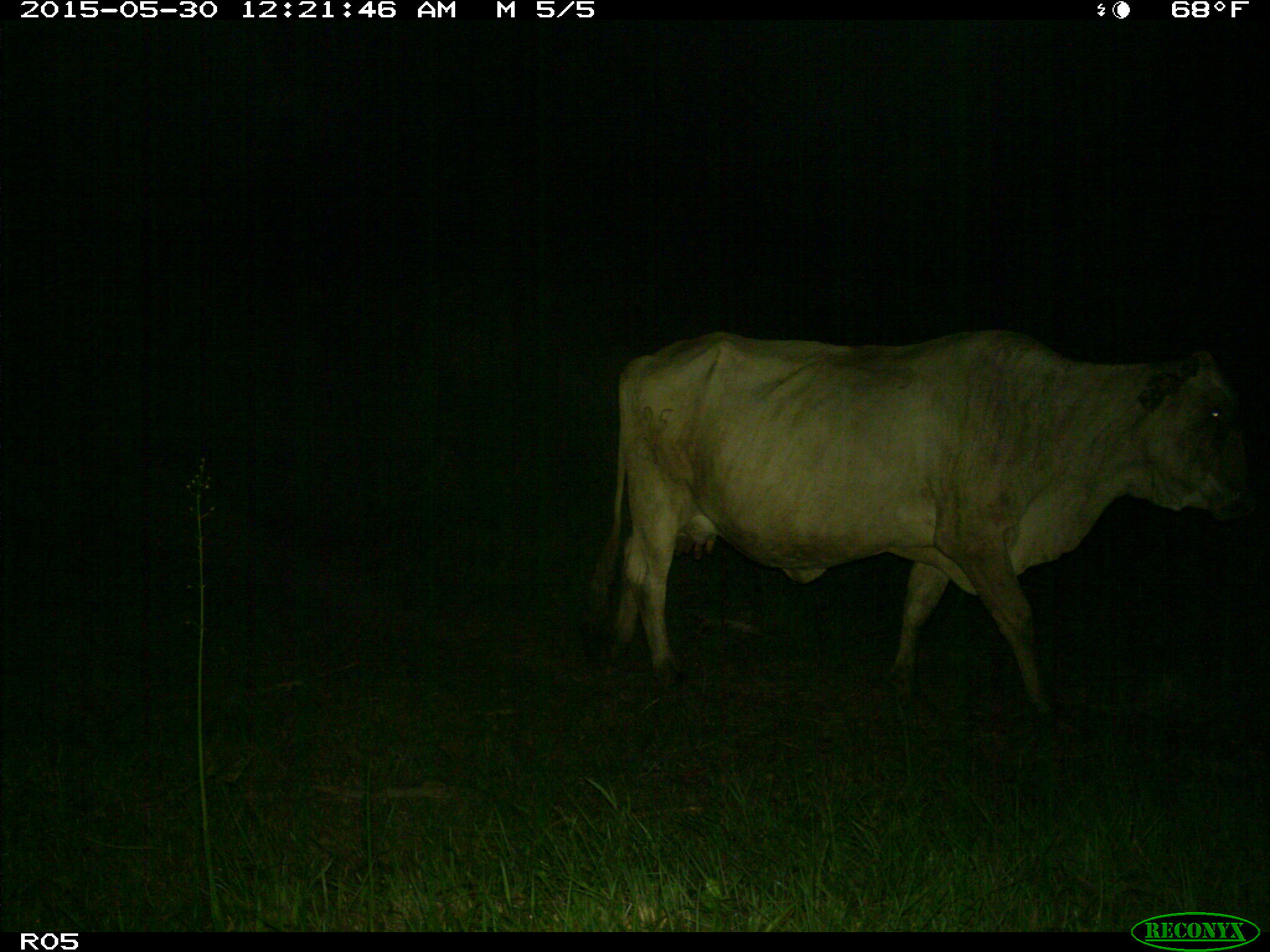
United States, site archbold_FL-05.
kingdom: Animalia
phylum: Chordata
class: Mammalia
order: Artiodactyla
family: Bovidae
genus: Bos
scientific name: Bos taurus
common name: domestic cow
Bos taurus (domestic cow).